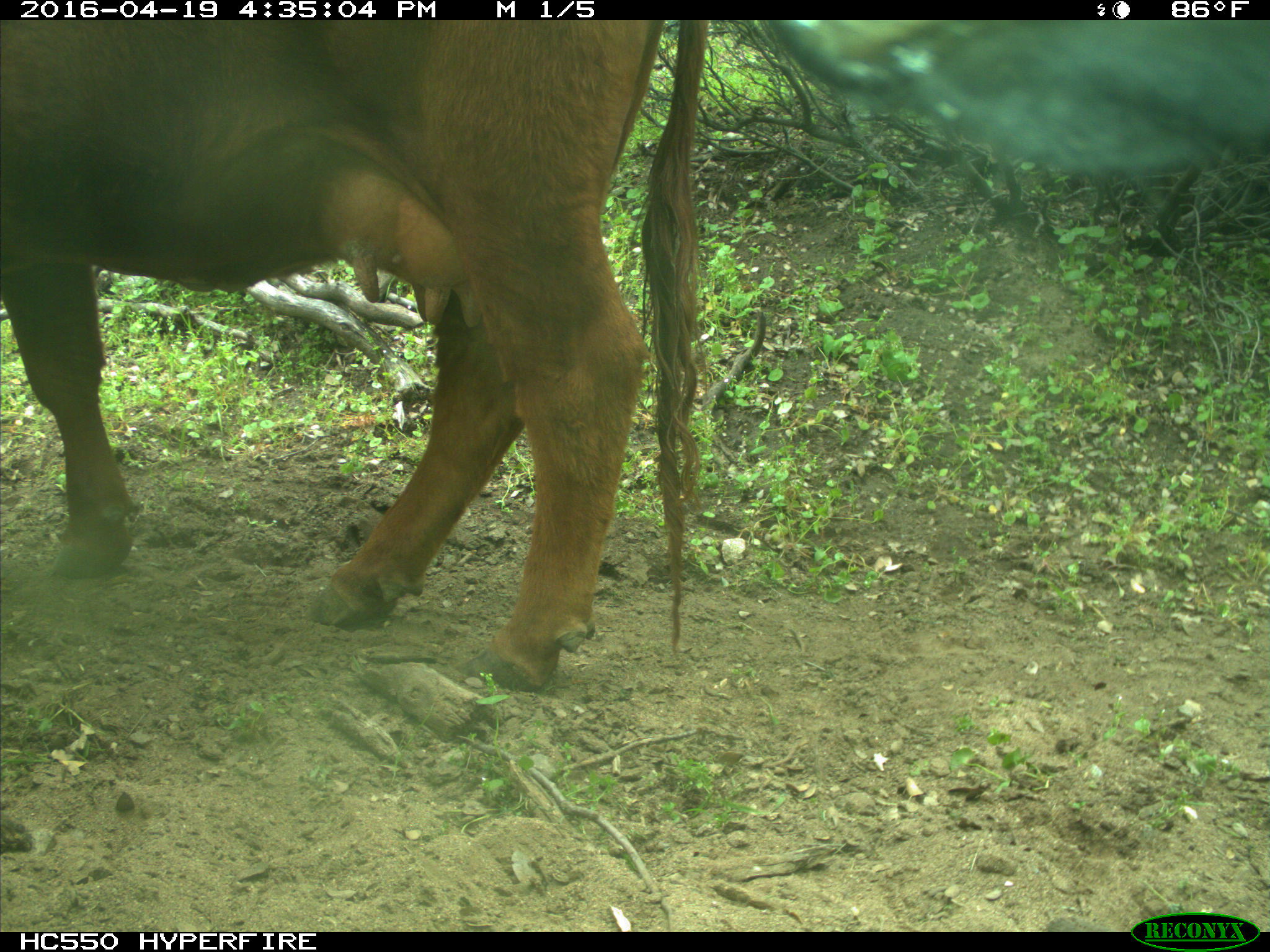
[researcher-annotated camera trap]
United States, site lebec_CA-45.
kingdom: Animalia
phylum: Chordata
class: Mammalia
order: Artiodactyla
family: Bovidae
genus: Bos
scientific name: Bos taurus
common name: domestic cow